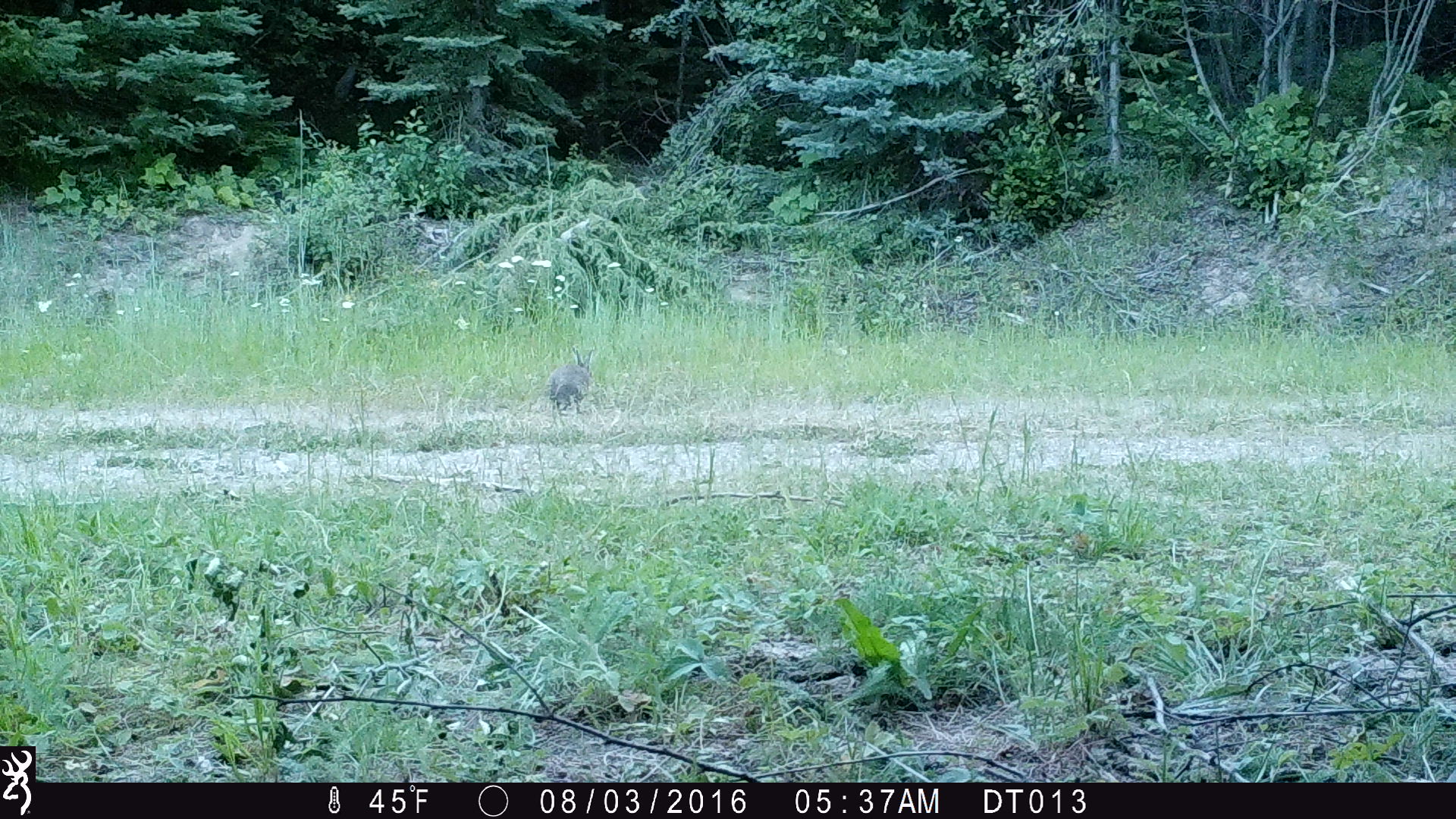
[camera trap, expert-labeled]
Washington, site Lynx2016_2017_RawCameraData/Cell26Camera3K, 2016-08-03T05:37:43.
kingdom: Animalia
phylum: Chordata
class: Mammalia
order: Lagomorpha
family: Leporidae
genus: Lepus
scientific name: Lepus americanus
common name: snowshoe hare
Lepus americanus (snowshoe hare). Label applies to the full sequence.